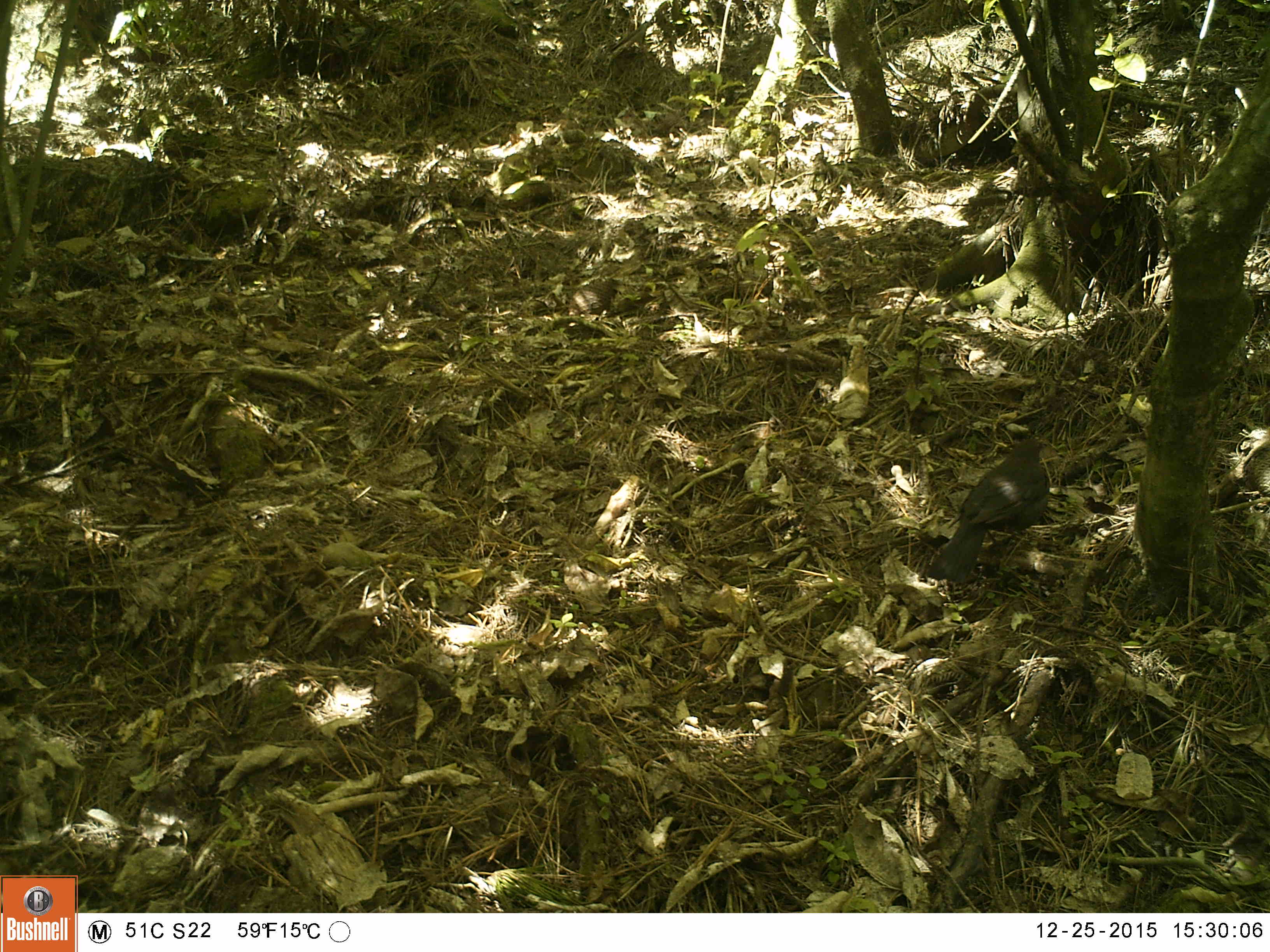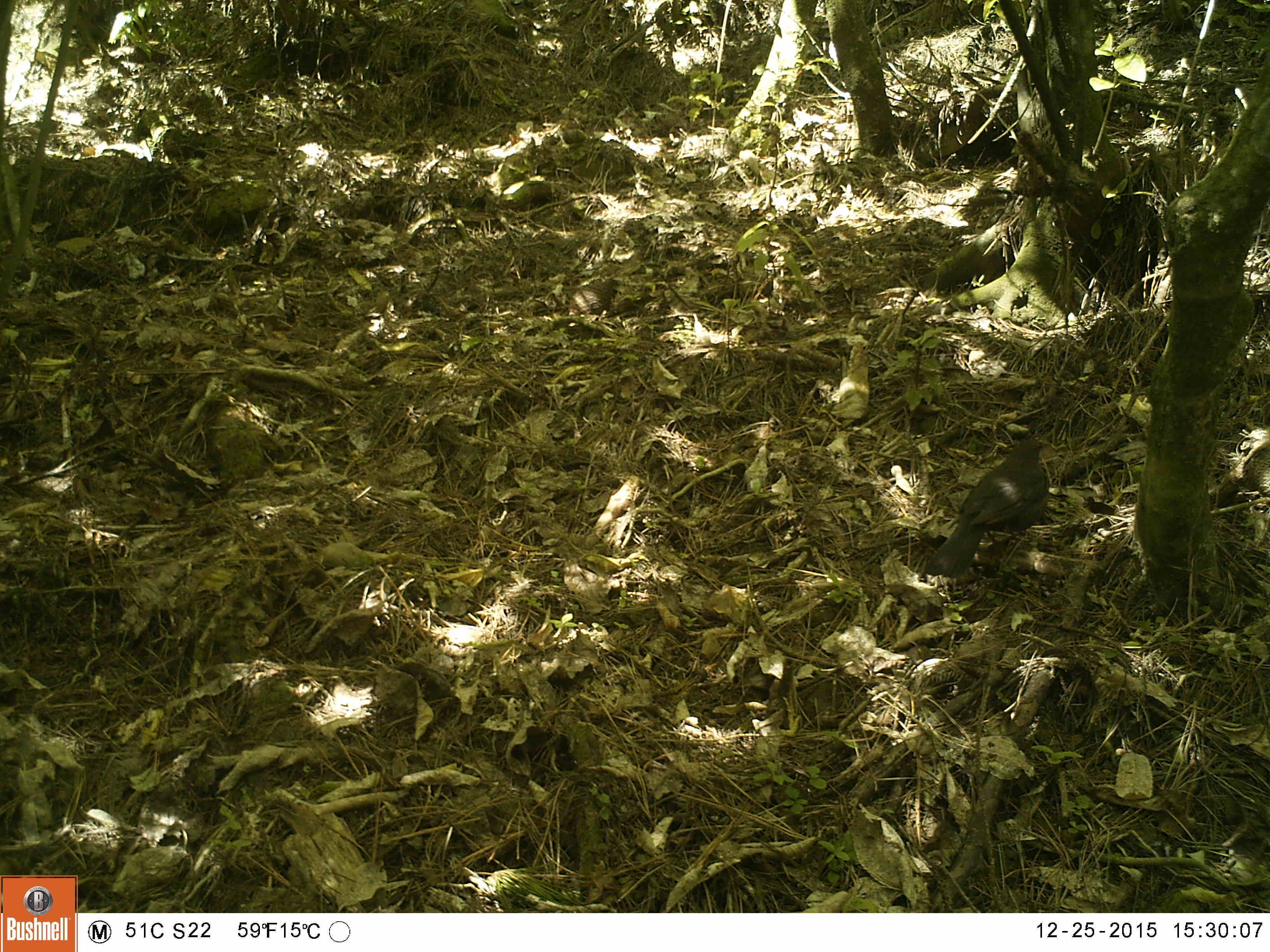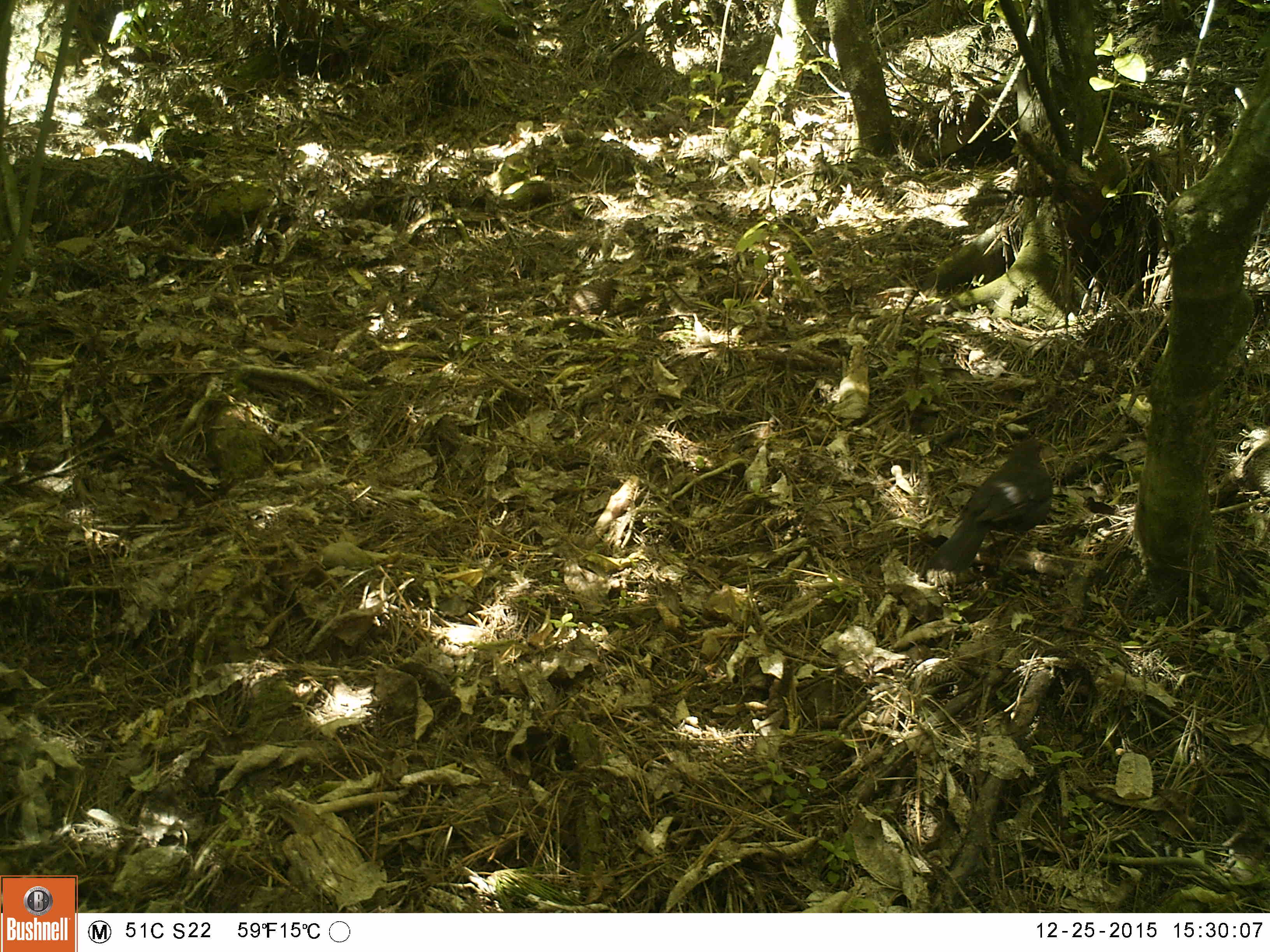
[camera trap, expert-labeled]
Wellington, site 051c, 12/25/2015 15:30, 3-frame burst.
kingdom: Animalia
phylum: Chordata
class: Aves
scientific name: Aves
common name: bird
Bird (Aves).